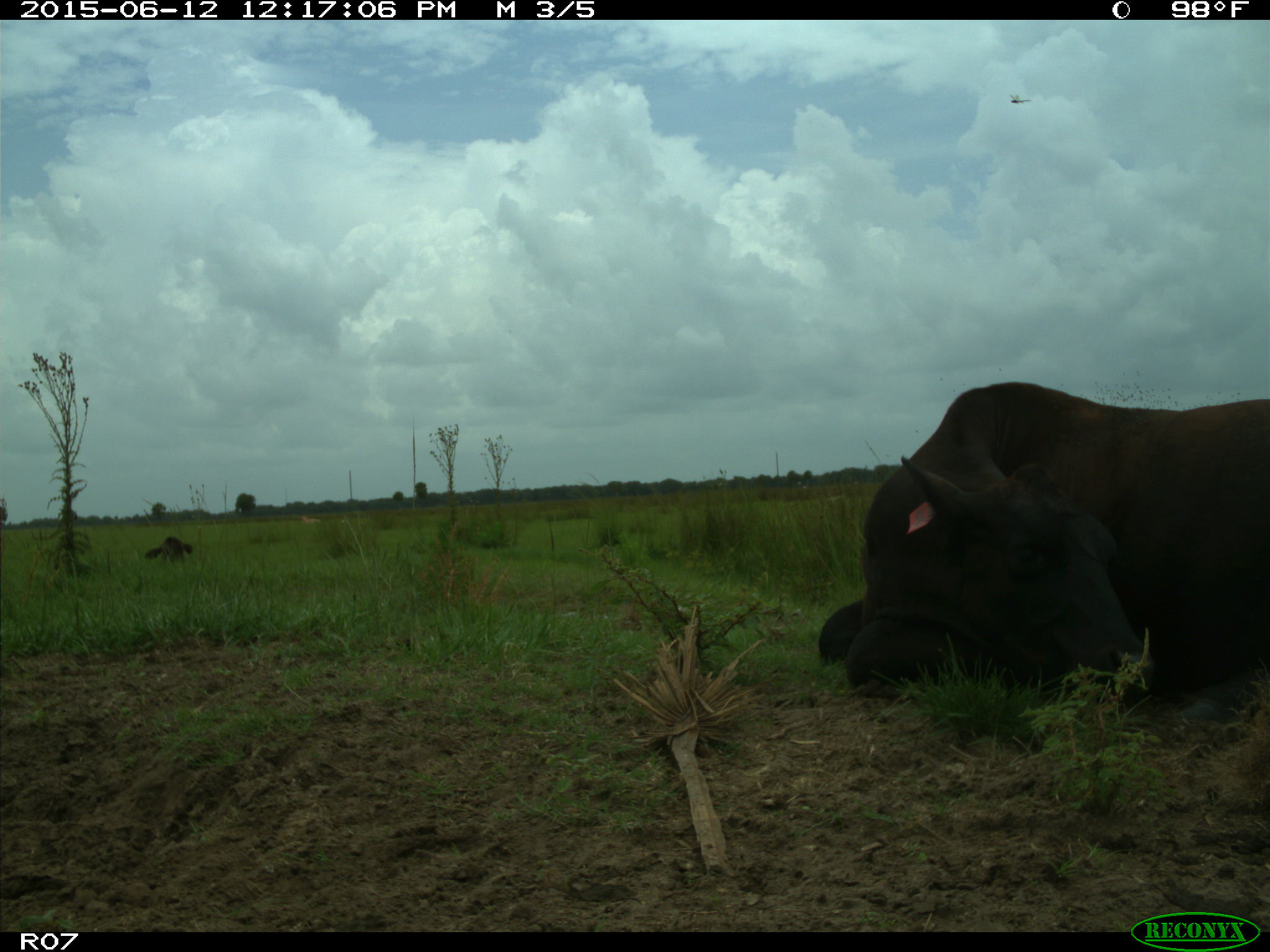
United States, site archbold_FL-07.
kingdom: Animalia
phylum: Chordata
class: Mammalia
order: Artiodactyla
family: Bovidae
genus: Bos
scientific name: Bos taurus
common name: domestic cow